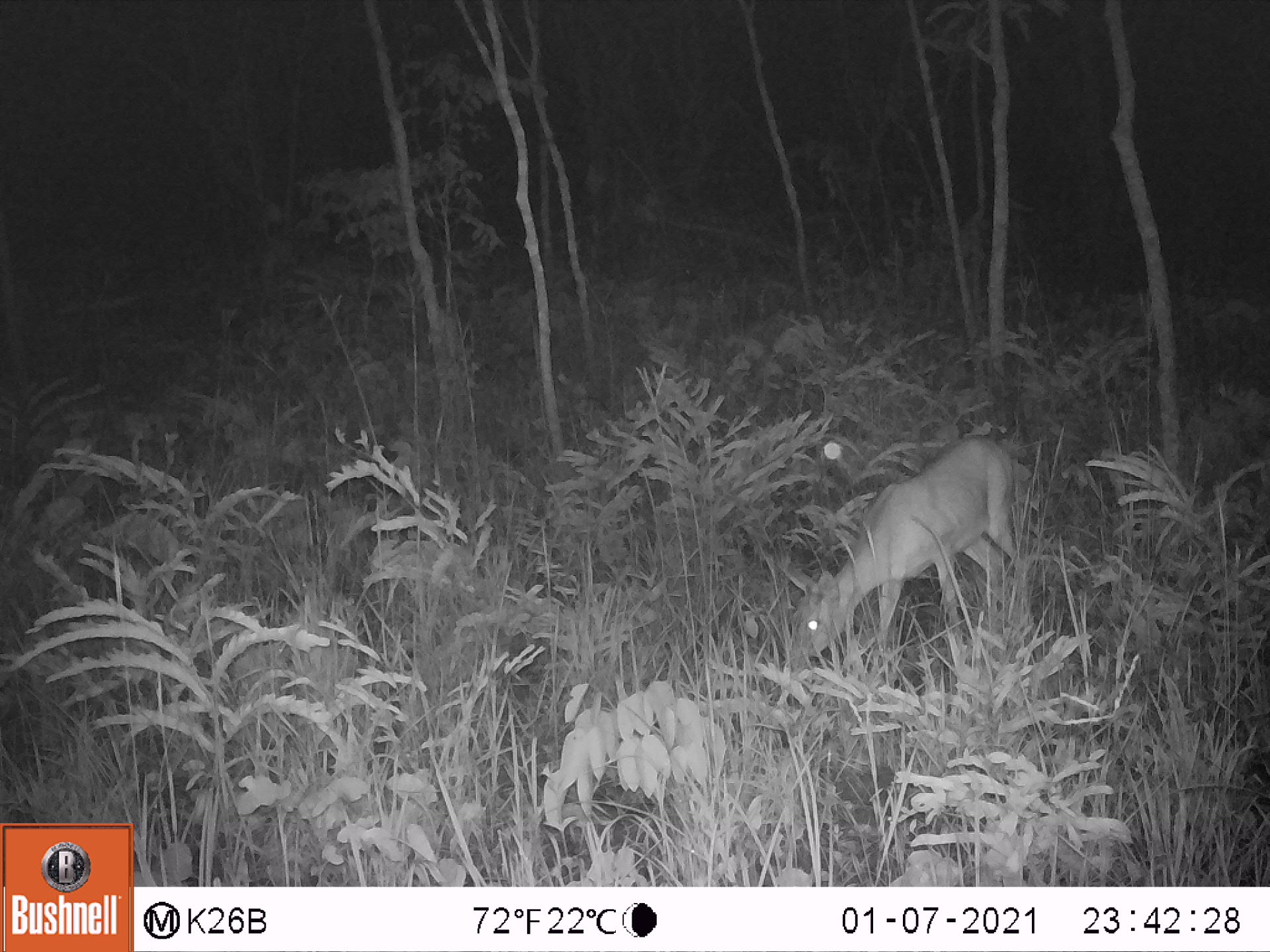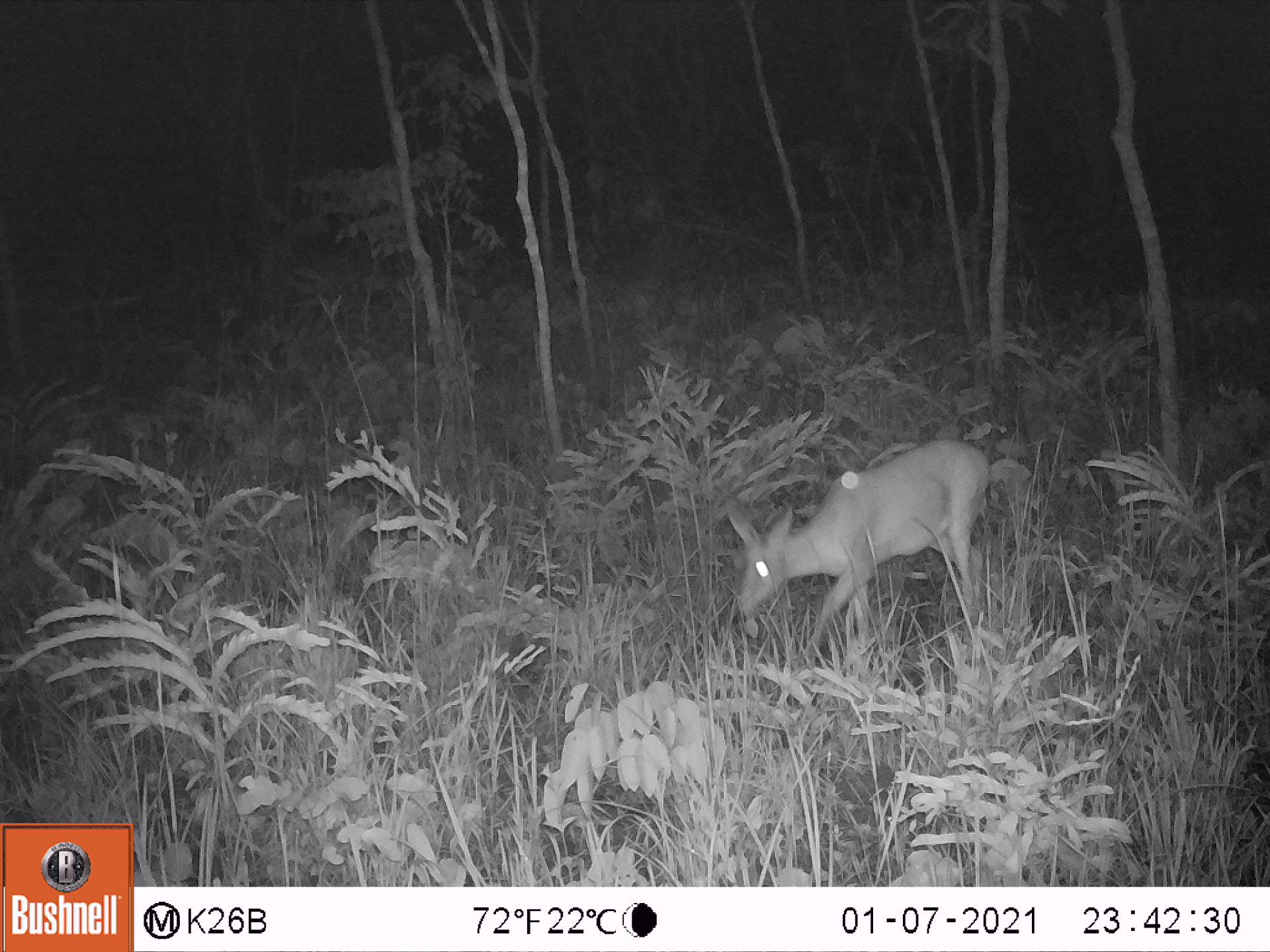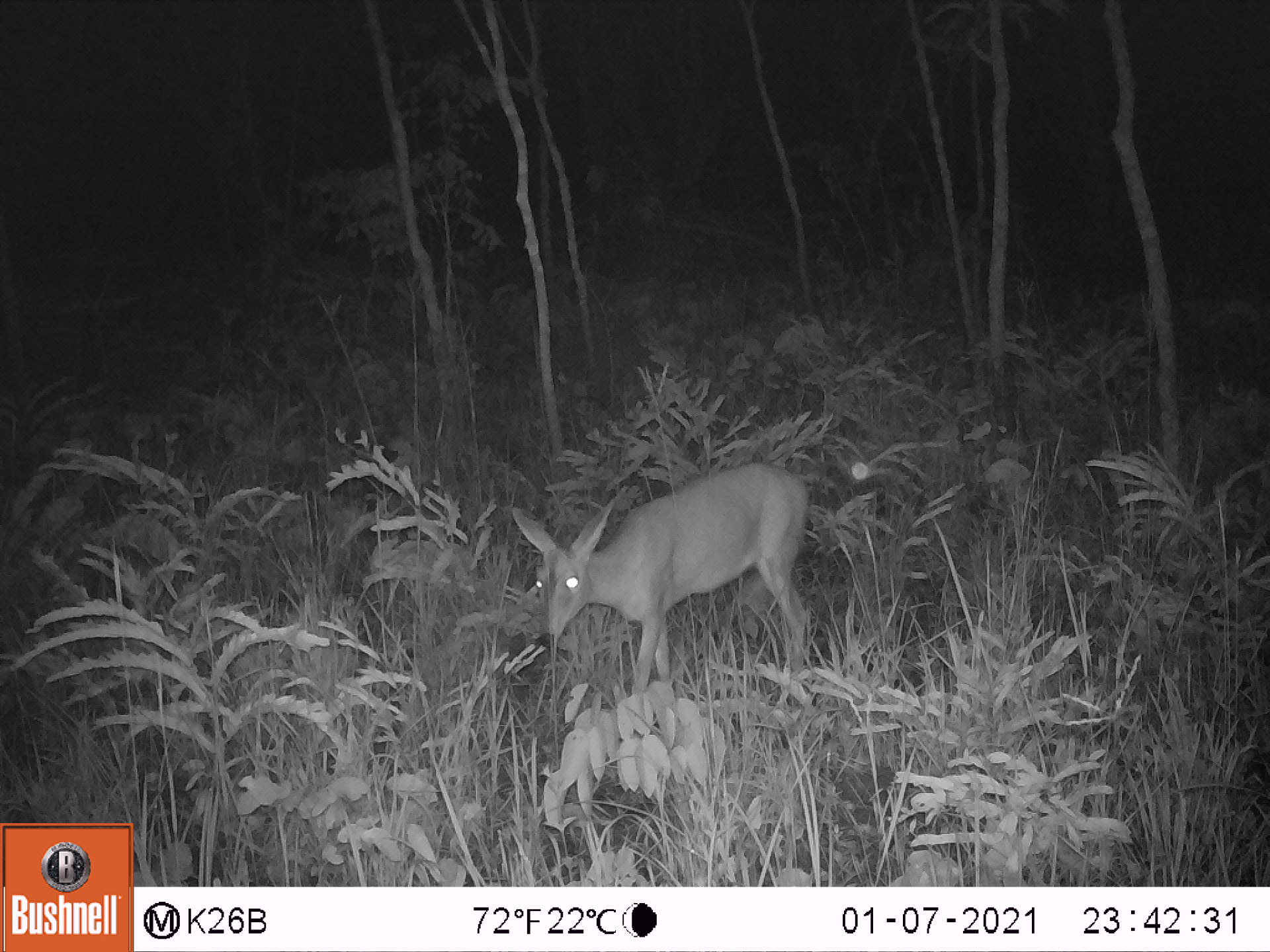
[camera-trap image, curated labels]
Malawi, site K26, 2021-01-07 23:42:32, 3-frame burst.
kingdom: Animalia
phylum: Chordata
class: Mammalia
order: Artiodactyla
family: Bovidae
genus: Sylvicapra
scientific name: Sylvicapra grimmia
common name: common duiker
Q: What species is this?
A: Common duiker (Sylvicapra grimmia).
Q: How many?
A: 1.